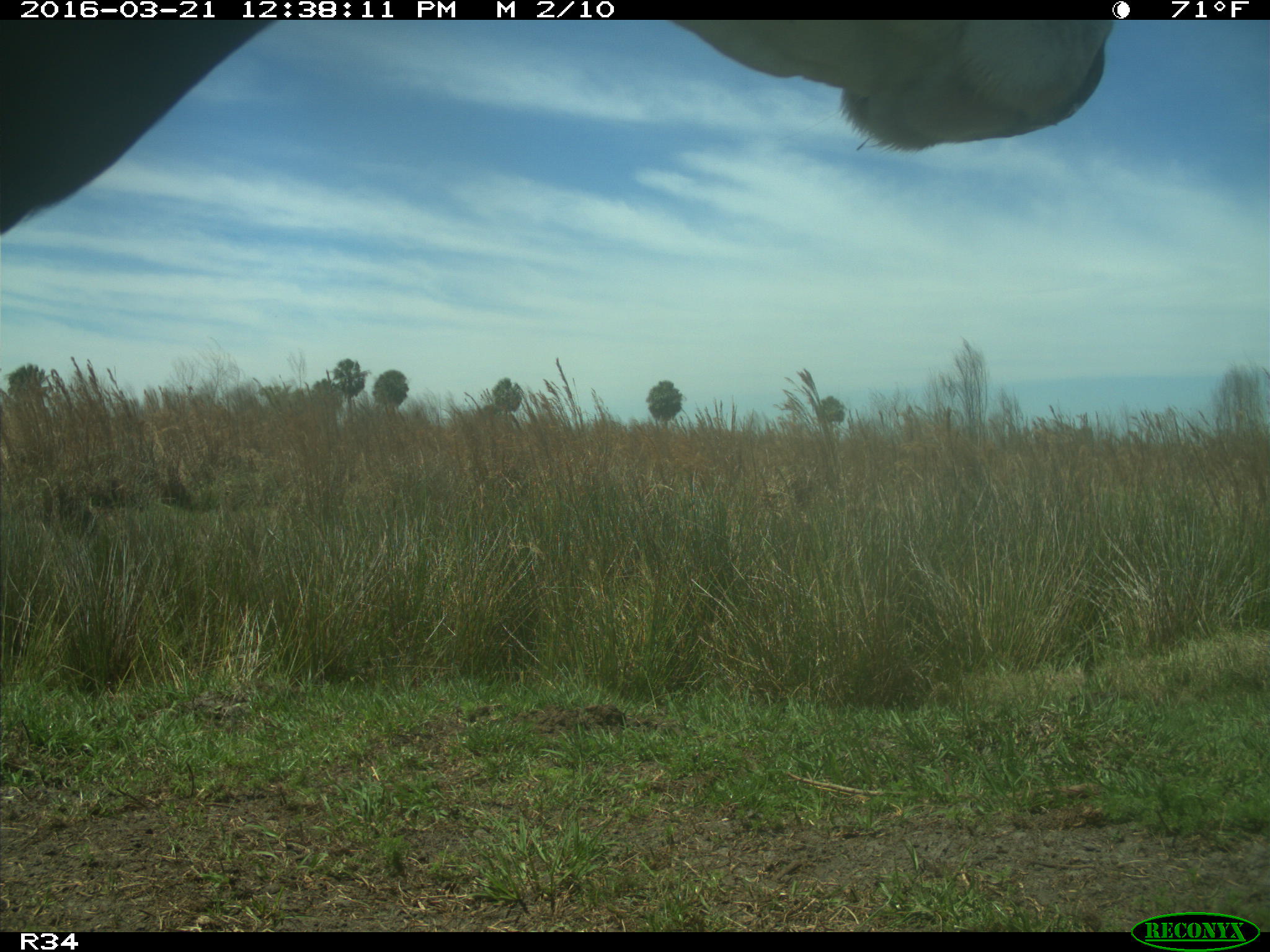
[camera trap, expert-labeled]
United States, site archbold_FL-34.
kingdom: Animalia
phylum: Chordata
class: Mammalia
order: Artiodactyla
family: Bovidae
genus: Bos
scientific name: Bos taurus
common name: domestic cow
Bos taurus (domestic cow).